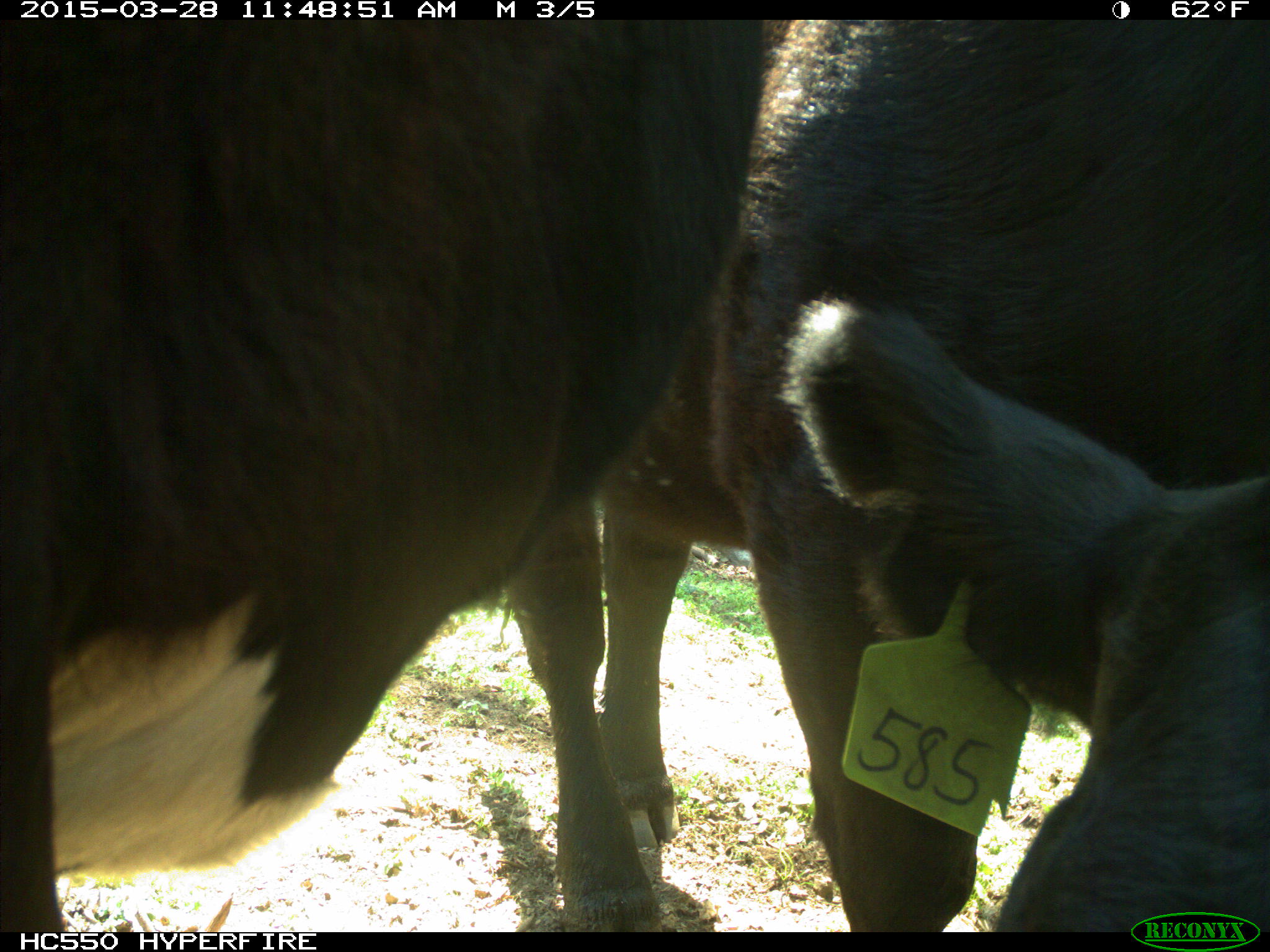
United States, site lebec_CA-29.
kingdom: Animalia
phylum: Chordata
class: Mammalia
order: Artiodactyla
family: Bovidae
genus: Bos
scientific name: Bos taurus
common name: domestic cow